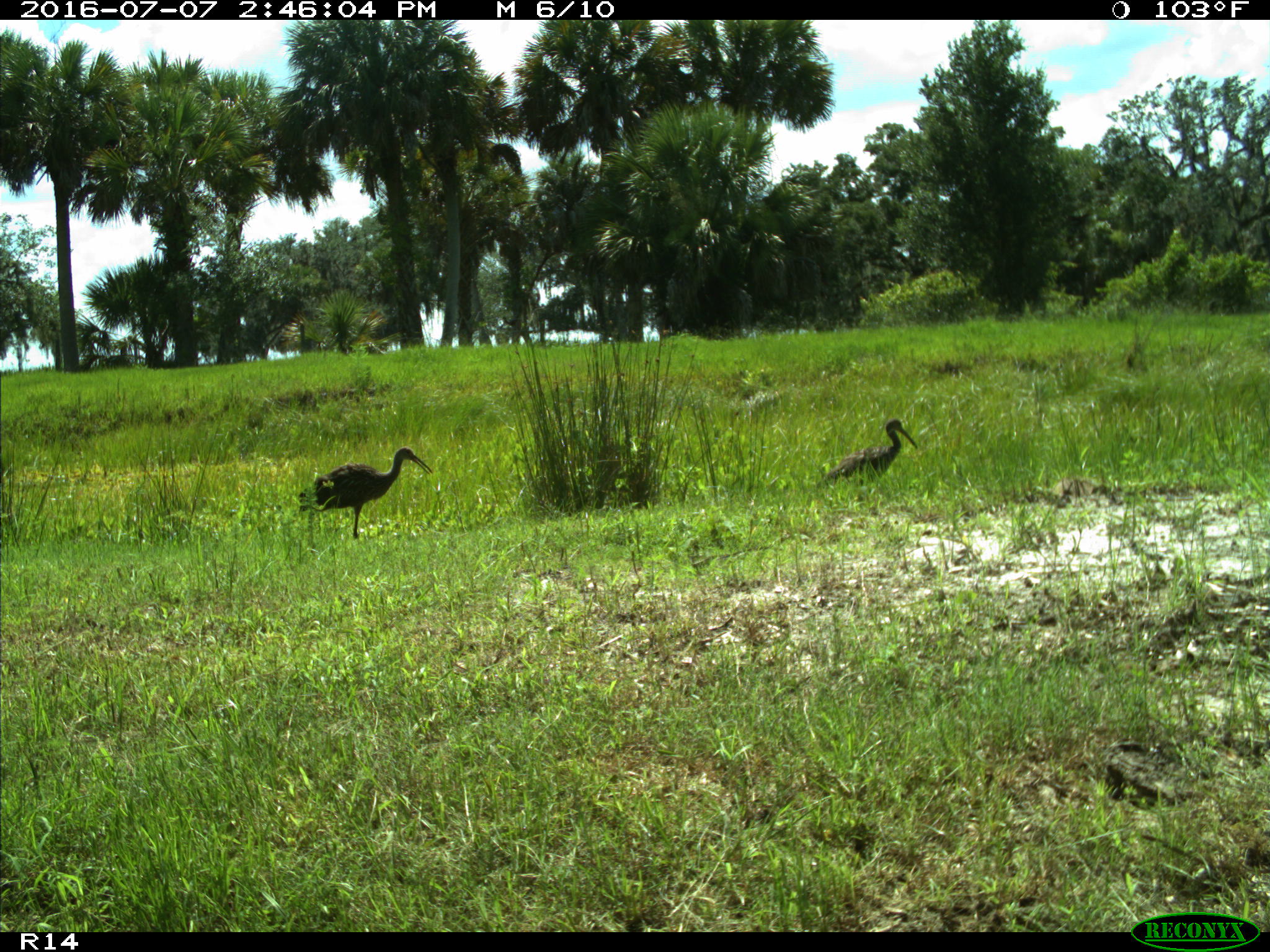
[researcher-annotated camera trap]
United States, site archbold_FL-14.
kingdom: Animalia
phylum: Chordata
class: Aves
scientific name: Aves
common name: birds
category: unidentified bird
Unidentified bird (birds) (Aves).